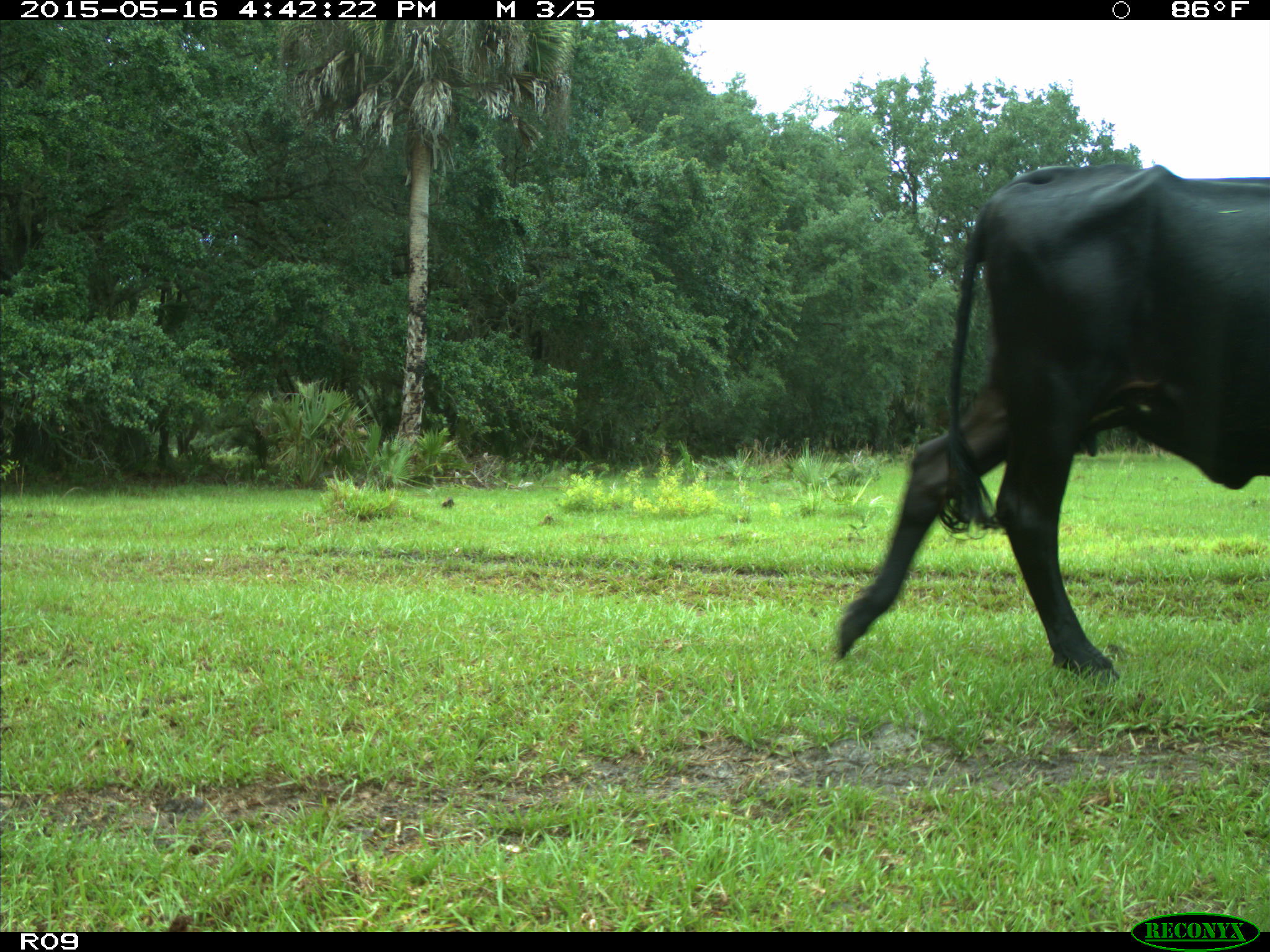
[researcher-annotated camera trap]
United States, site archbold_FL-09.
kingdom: Animalia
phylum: Chordata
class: Mammalia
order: Artiodactyla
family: Bovidae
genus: Bos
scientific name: Bos taurus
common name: domestic cow